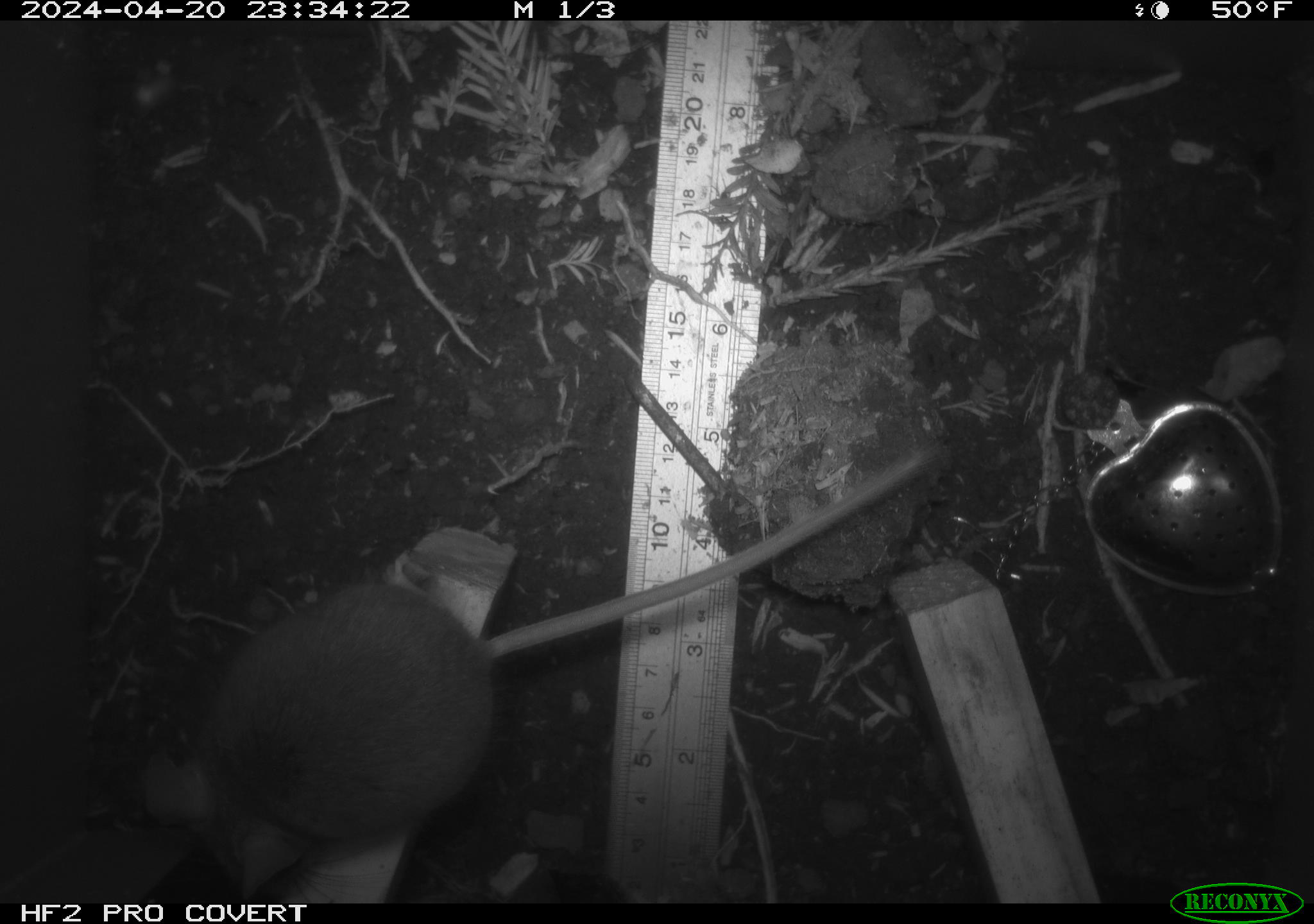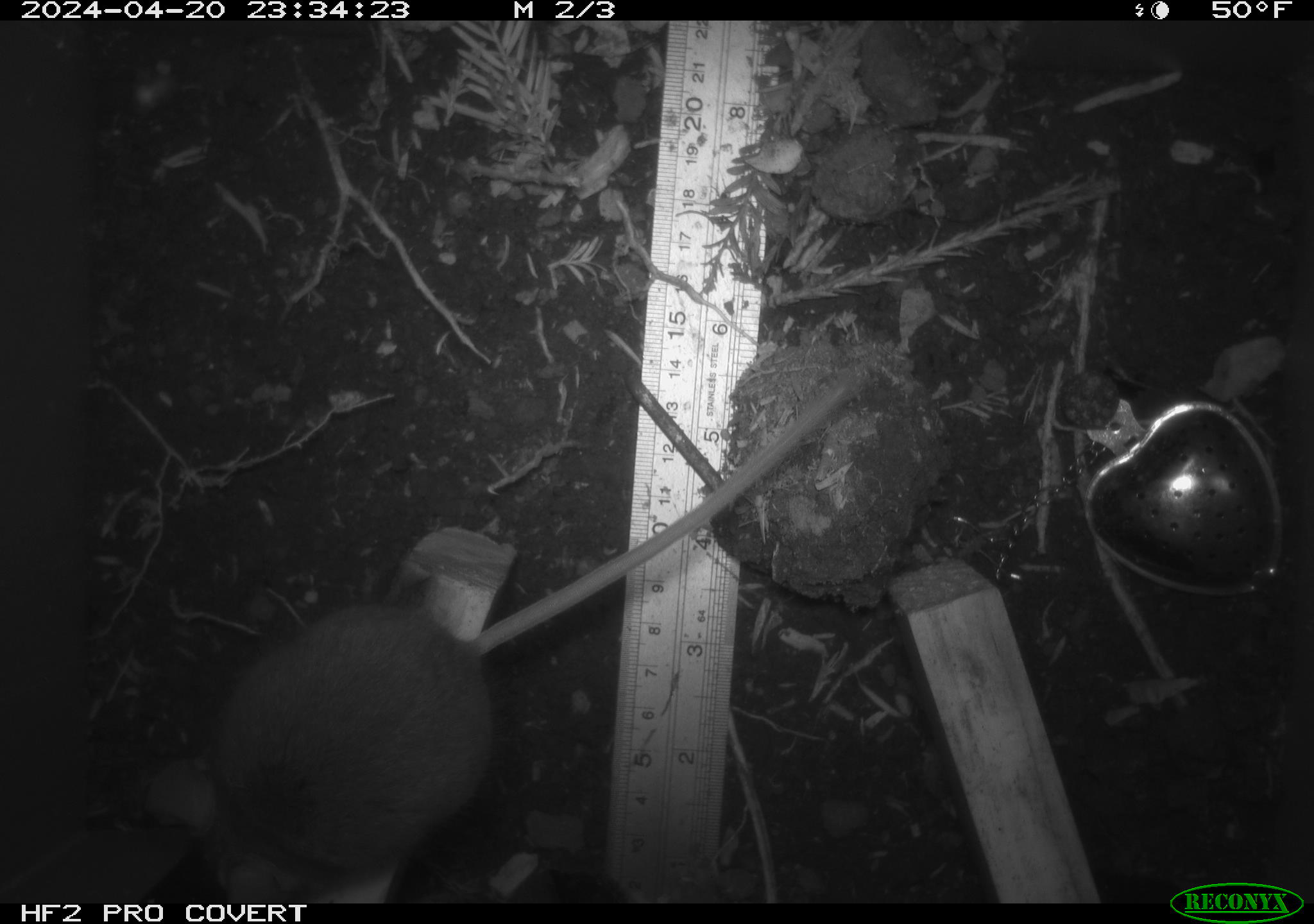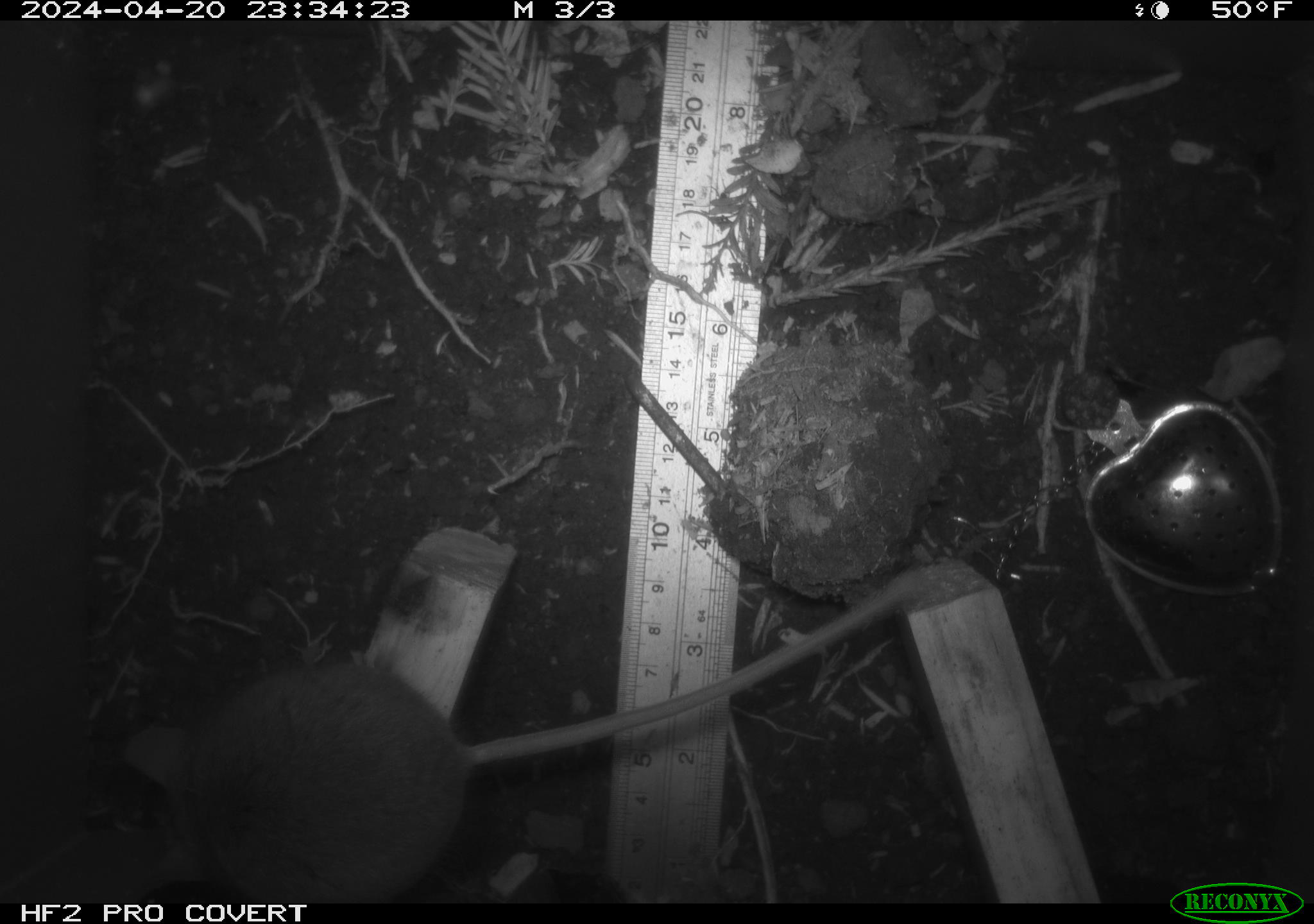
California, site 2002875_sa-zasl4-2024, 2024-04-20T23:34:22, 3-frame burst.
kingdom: Animalia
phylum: Chordata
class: Mammalia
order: Rodentia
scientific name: Rodentia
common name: rodent